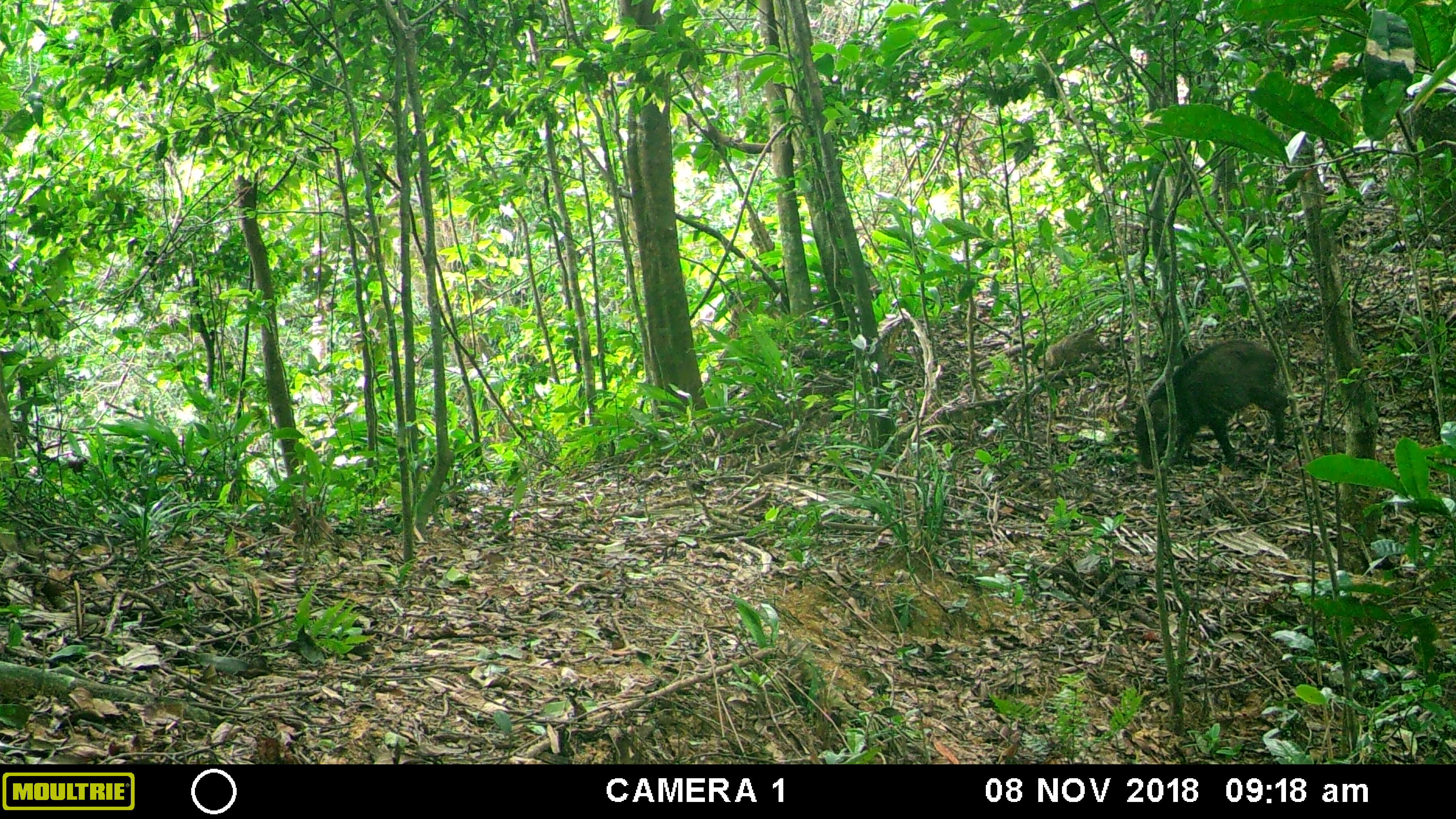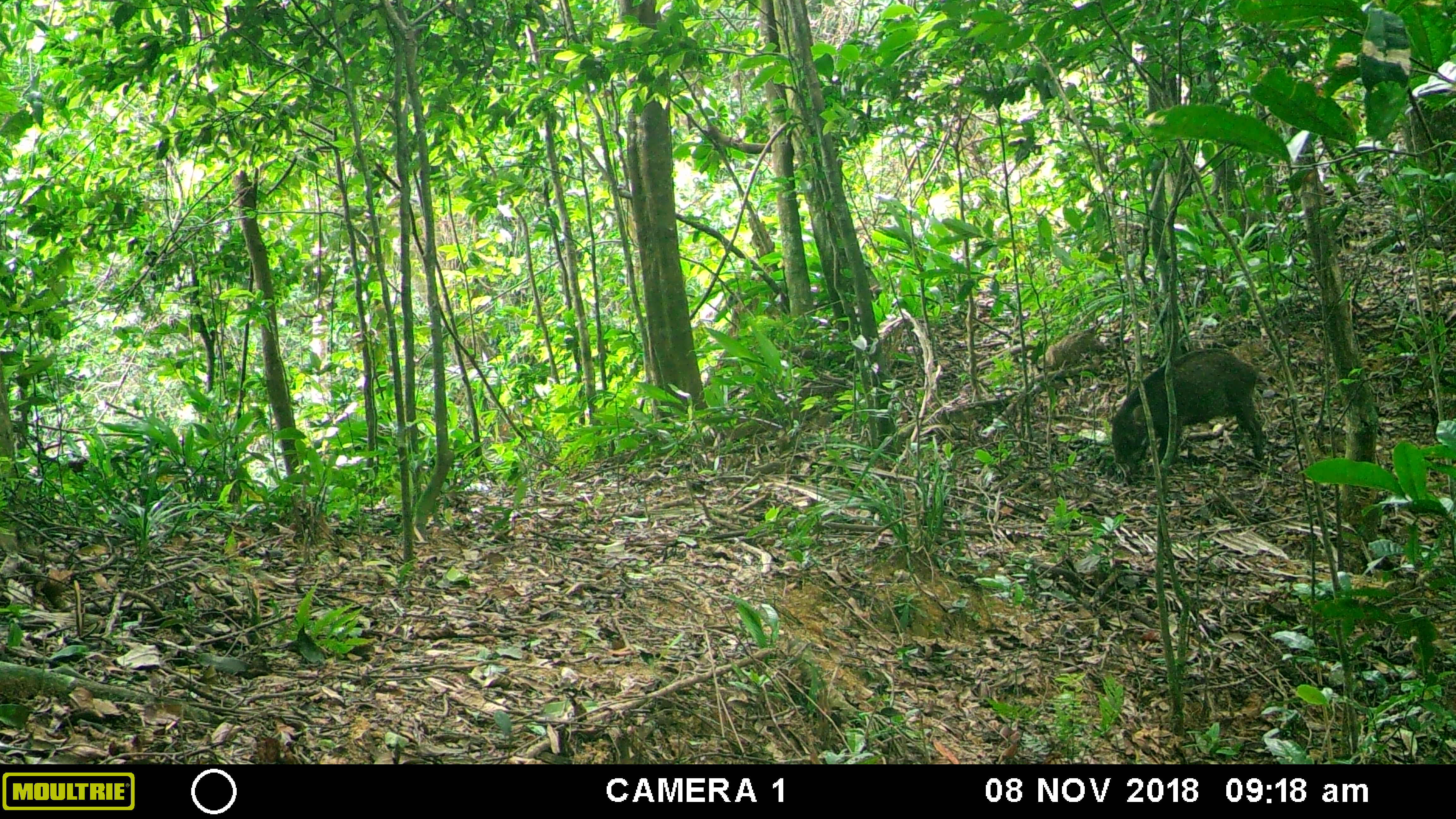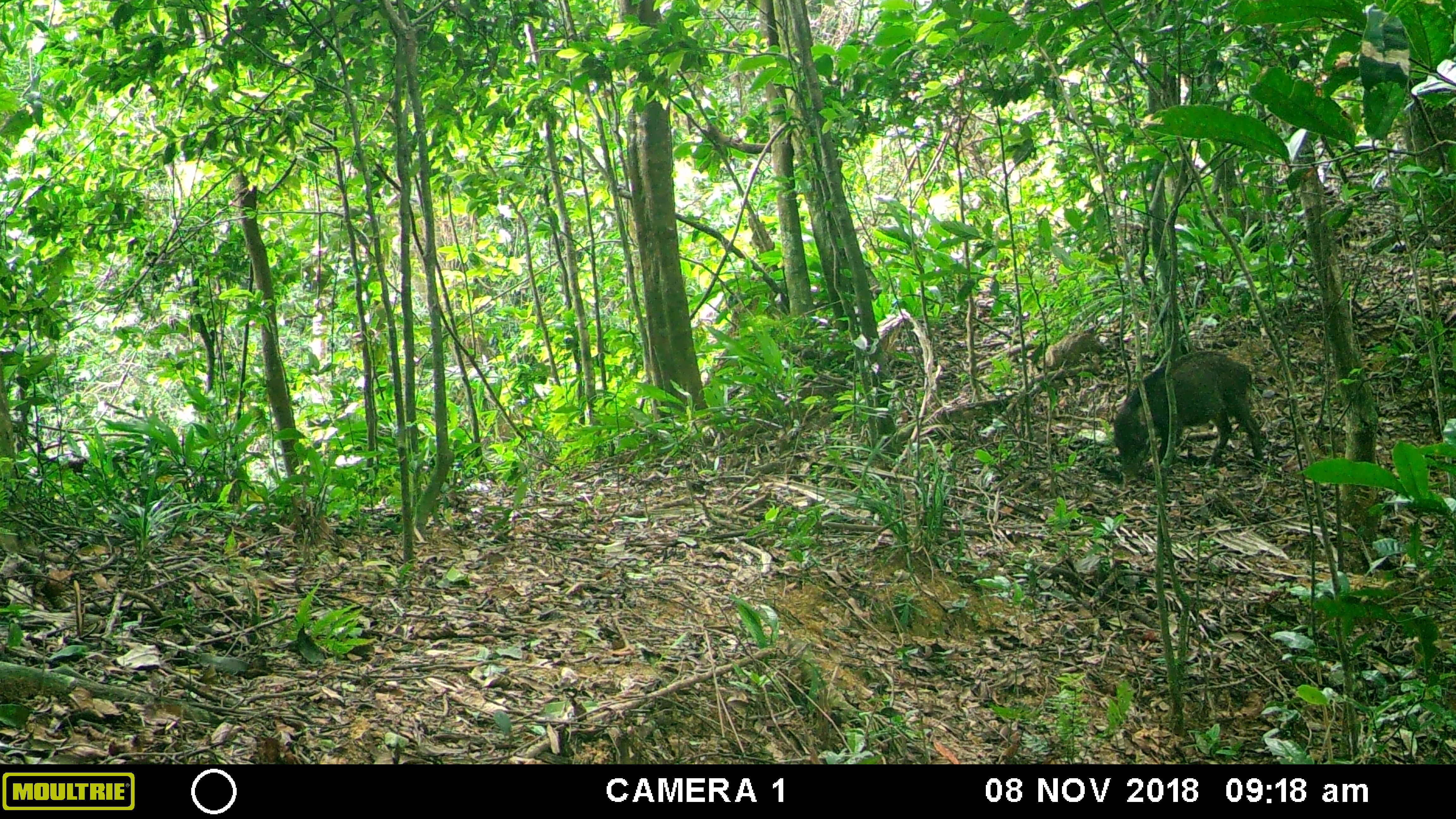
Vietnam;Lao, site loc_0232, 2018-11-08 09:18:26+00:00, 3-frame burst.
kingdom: Animalia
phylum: Chordata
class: Mammalia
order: Artiodactyla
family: Suidae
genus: Sus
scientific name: Sus scrofa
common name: eurasian wild pig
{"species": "eurasian wild pig (Sus scrofa)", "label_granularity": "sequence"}